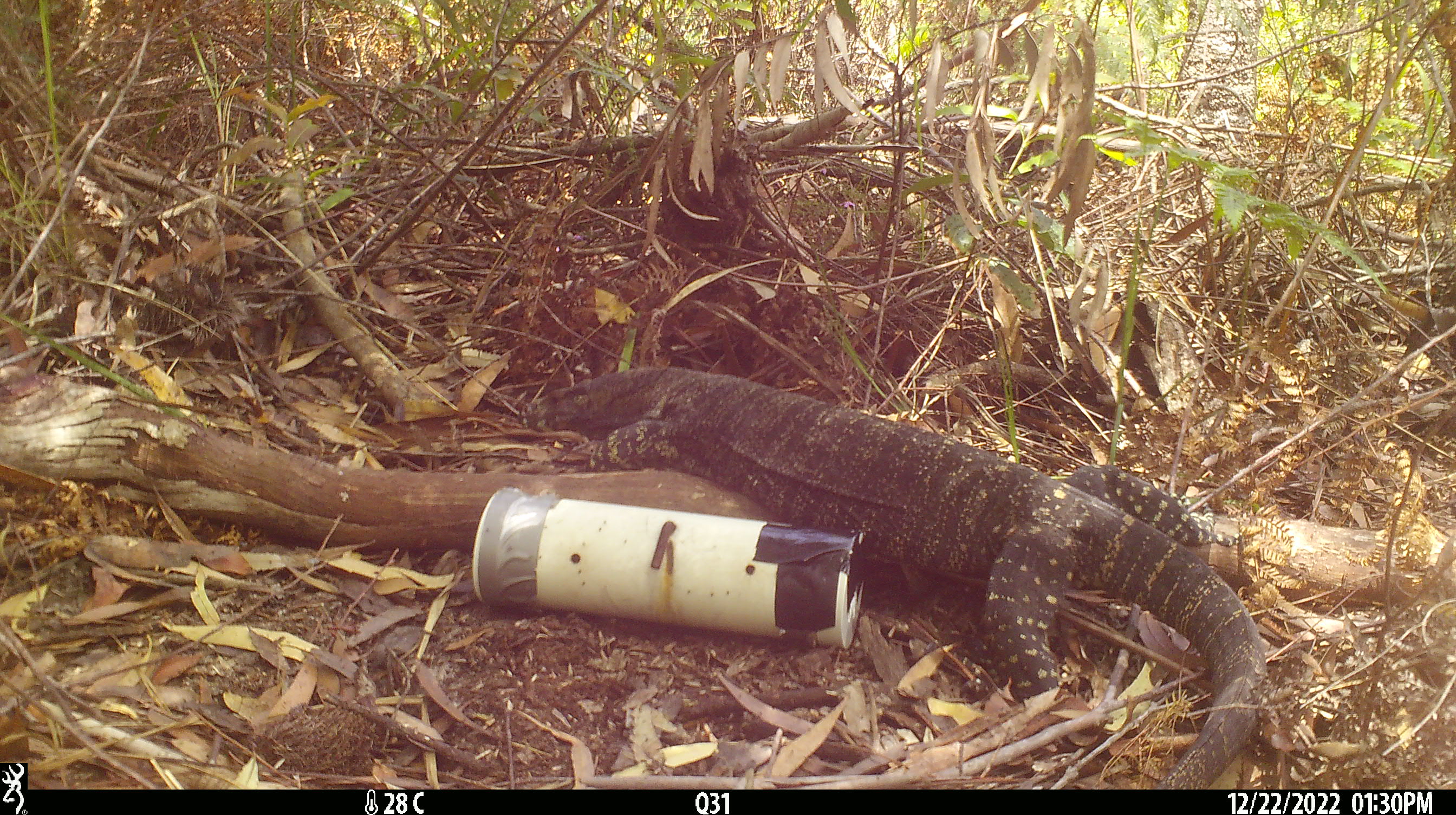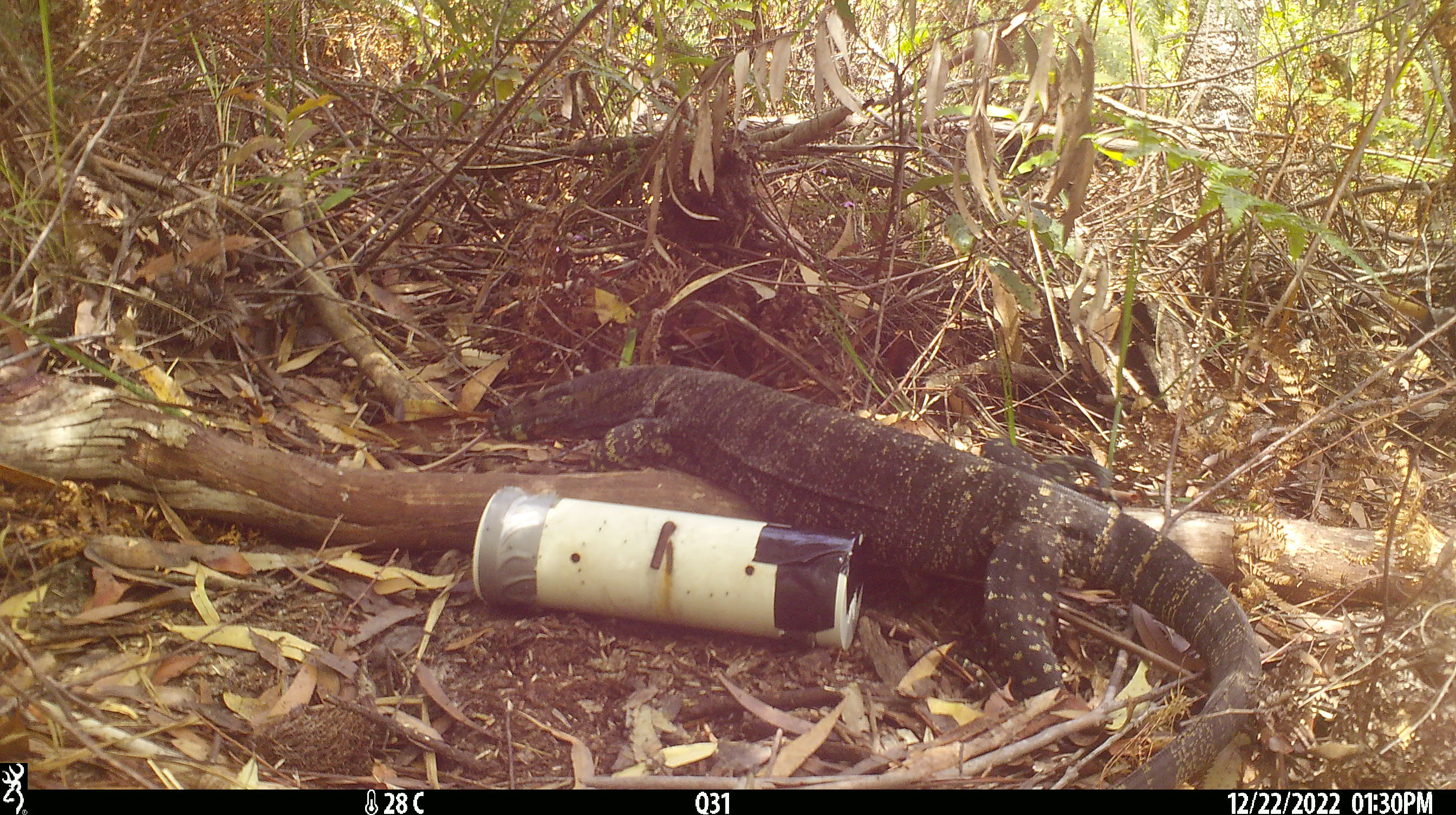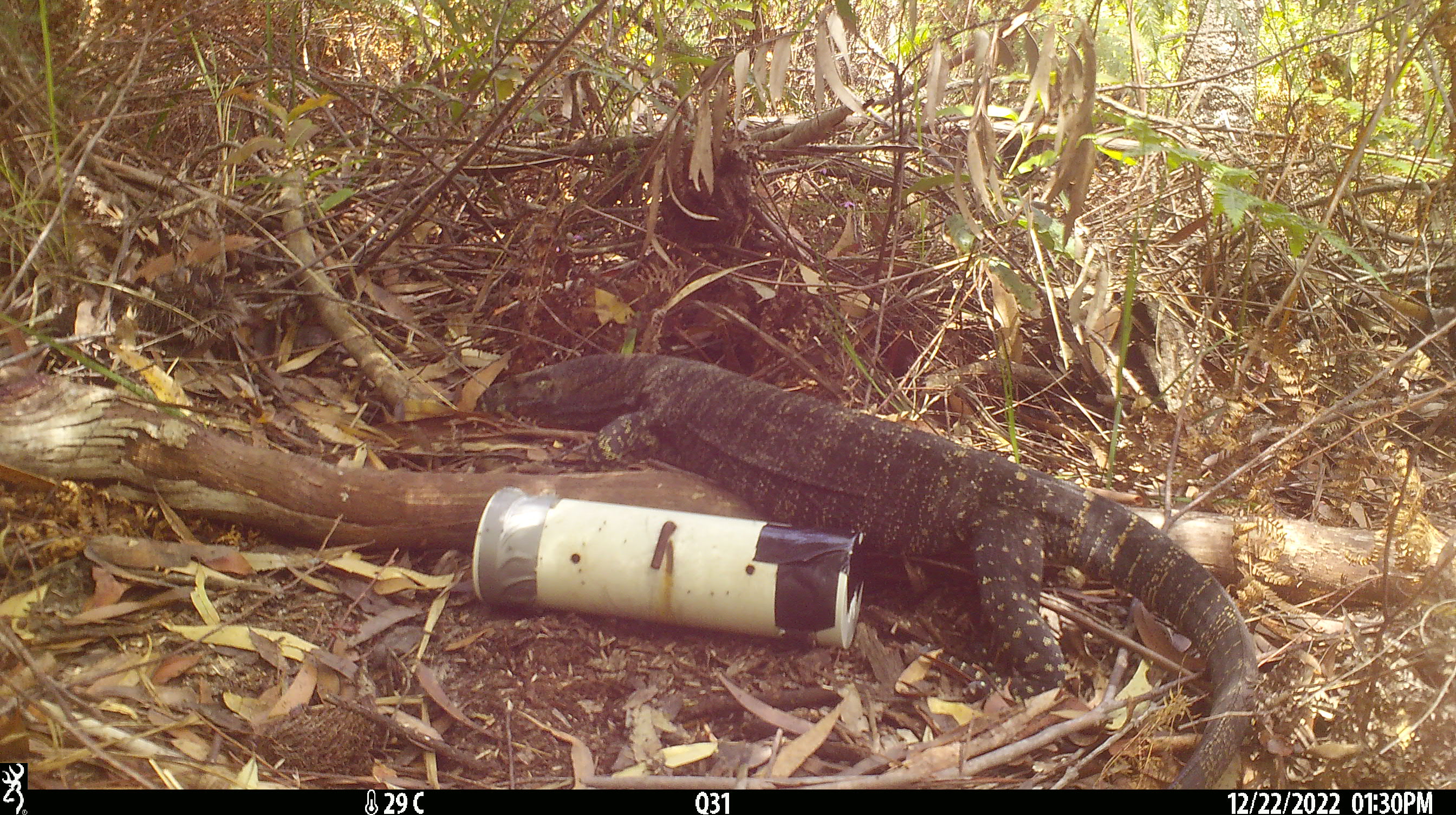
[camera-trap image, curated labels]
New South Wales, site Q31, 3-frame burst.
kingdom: Animalia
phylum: Chordata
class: Reptilia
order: Squamata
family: Varanidae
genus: Varanus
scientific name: Varanus varius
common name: lace monitor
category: goanna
Goanna (lace monitor) (Varanus varius).